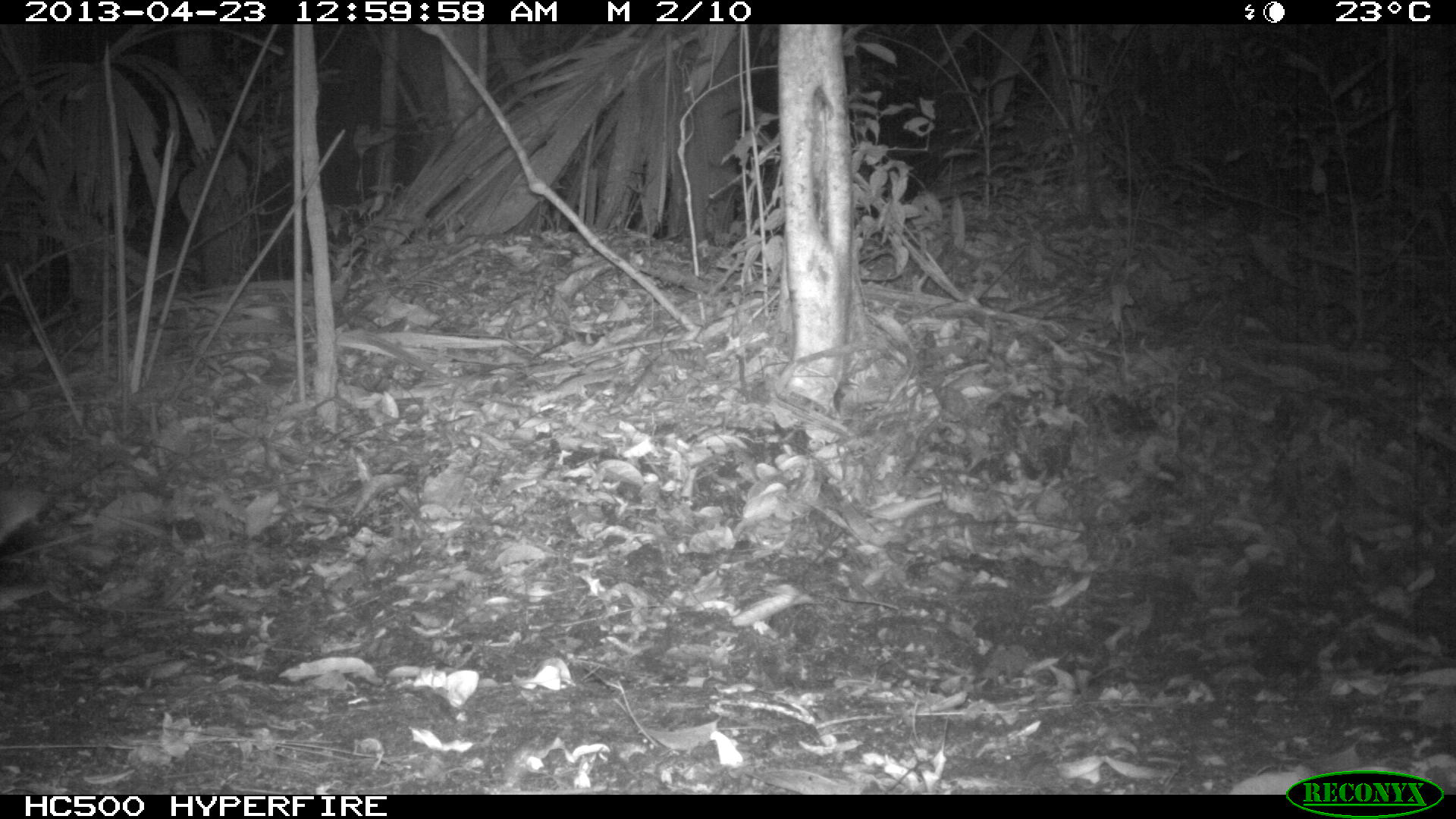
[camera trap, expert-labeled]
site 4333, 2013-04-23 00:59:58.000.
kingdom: Animalia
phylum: Chordata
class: Mammalia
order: Carnivora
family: Felidae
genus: Leopardus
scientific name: Leopardus pardalis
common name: ocelot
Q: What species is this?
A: Leopardus pardalis (ocelot).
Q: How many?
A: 1.